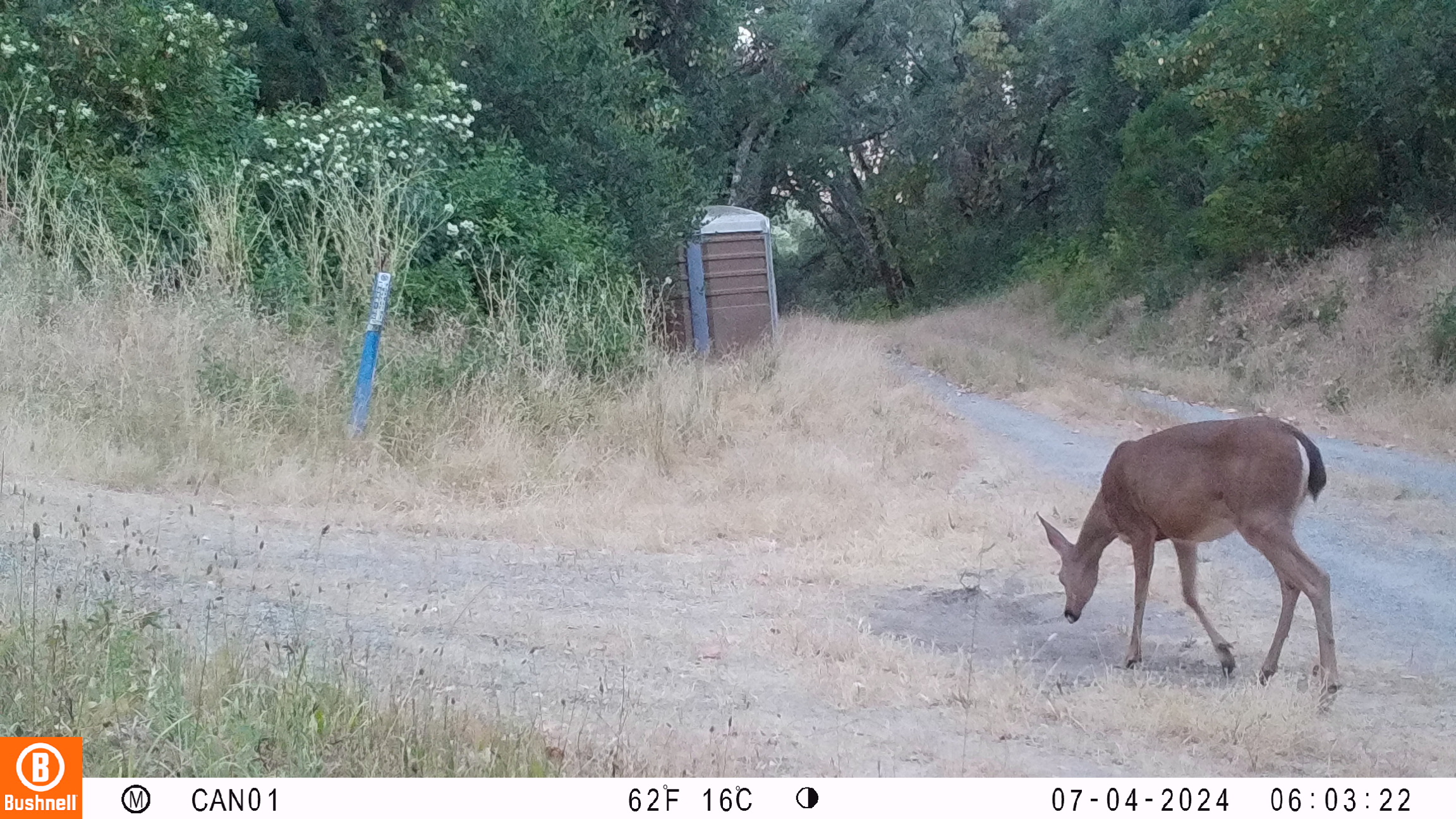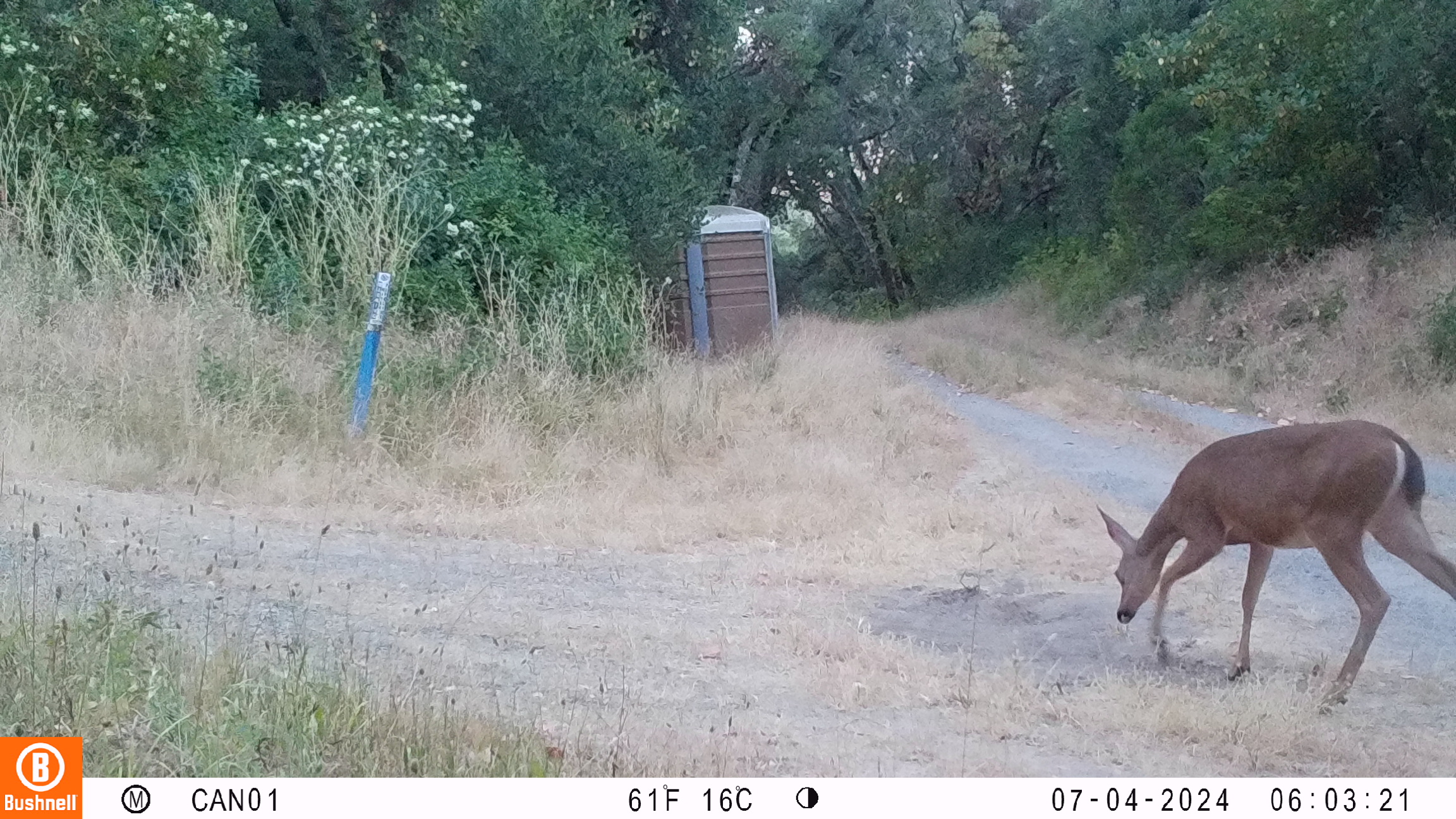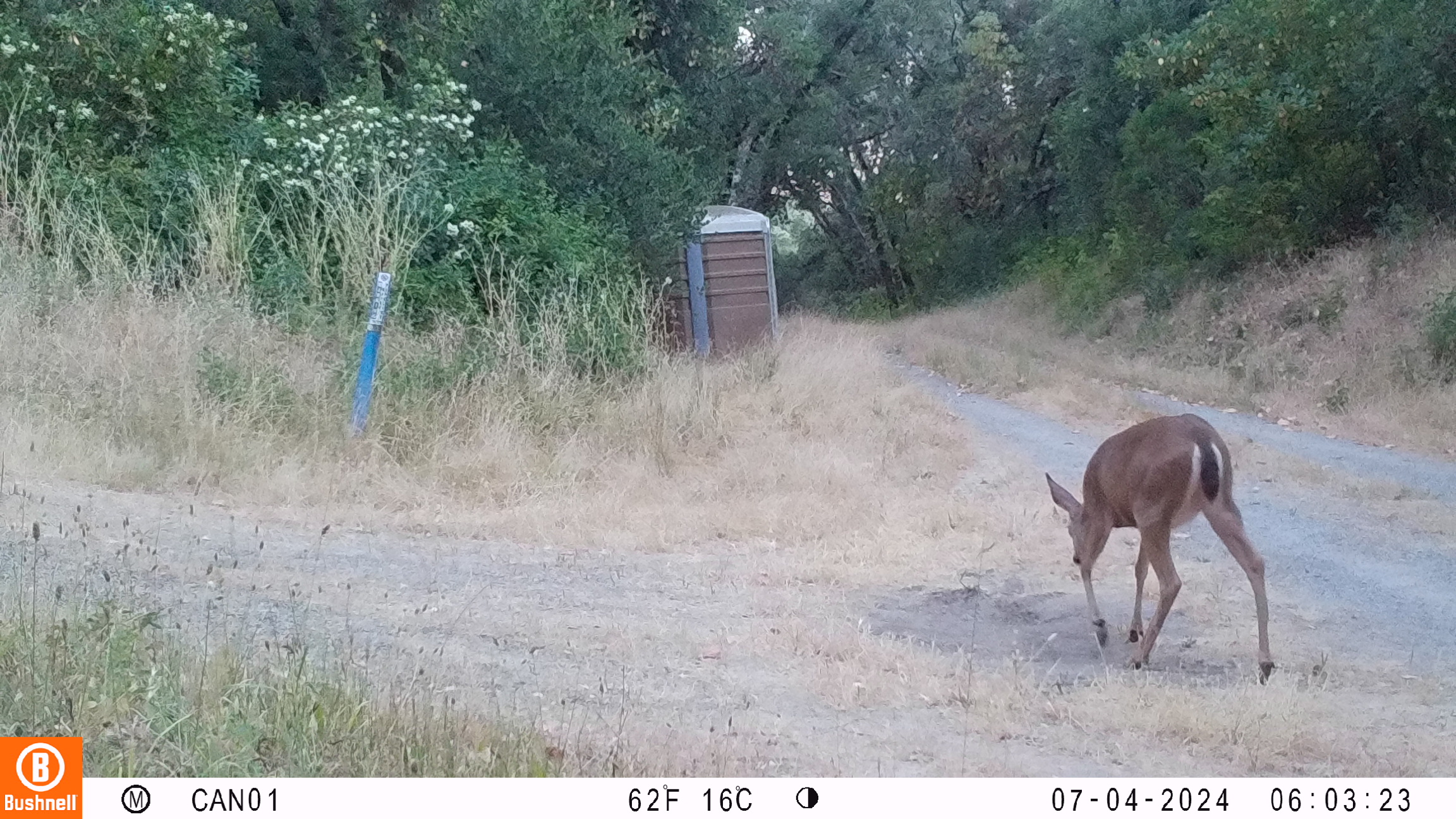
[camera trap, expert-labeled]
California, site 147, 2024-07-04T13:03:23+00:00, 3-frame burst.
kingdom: Animalia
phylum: Chordata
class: Mammalia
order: Artiodactyla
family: Cervidae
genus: Odocoileus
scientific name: Odocoileus hemionus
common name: mule deer